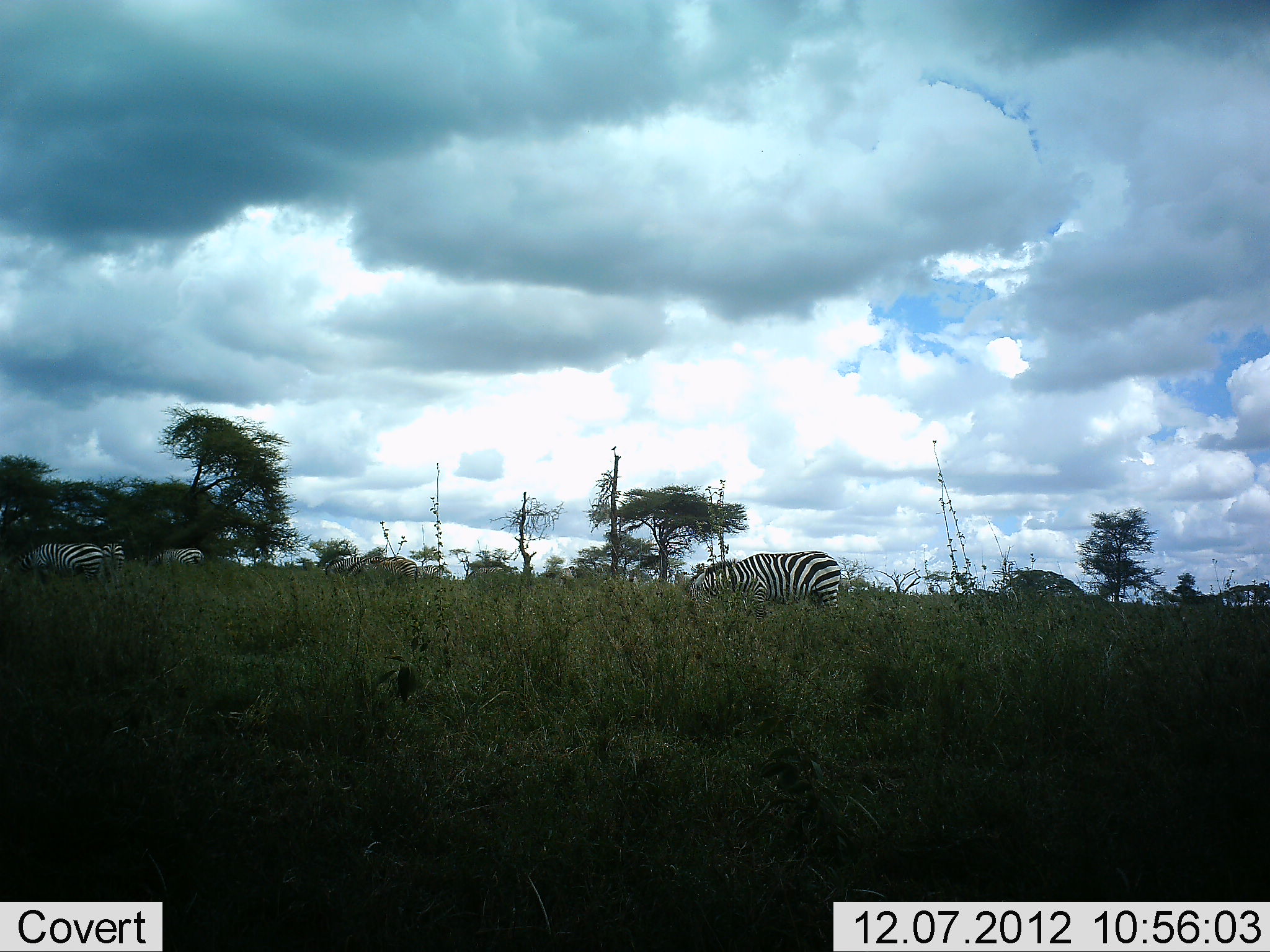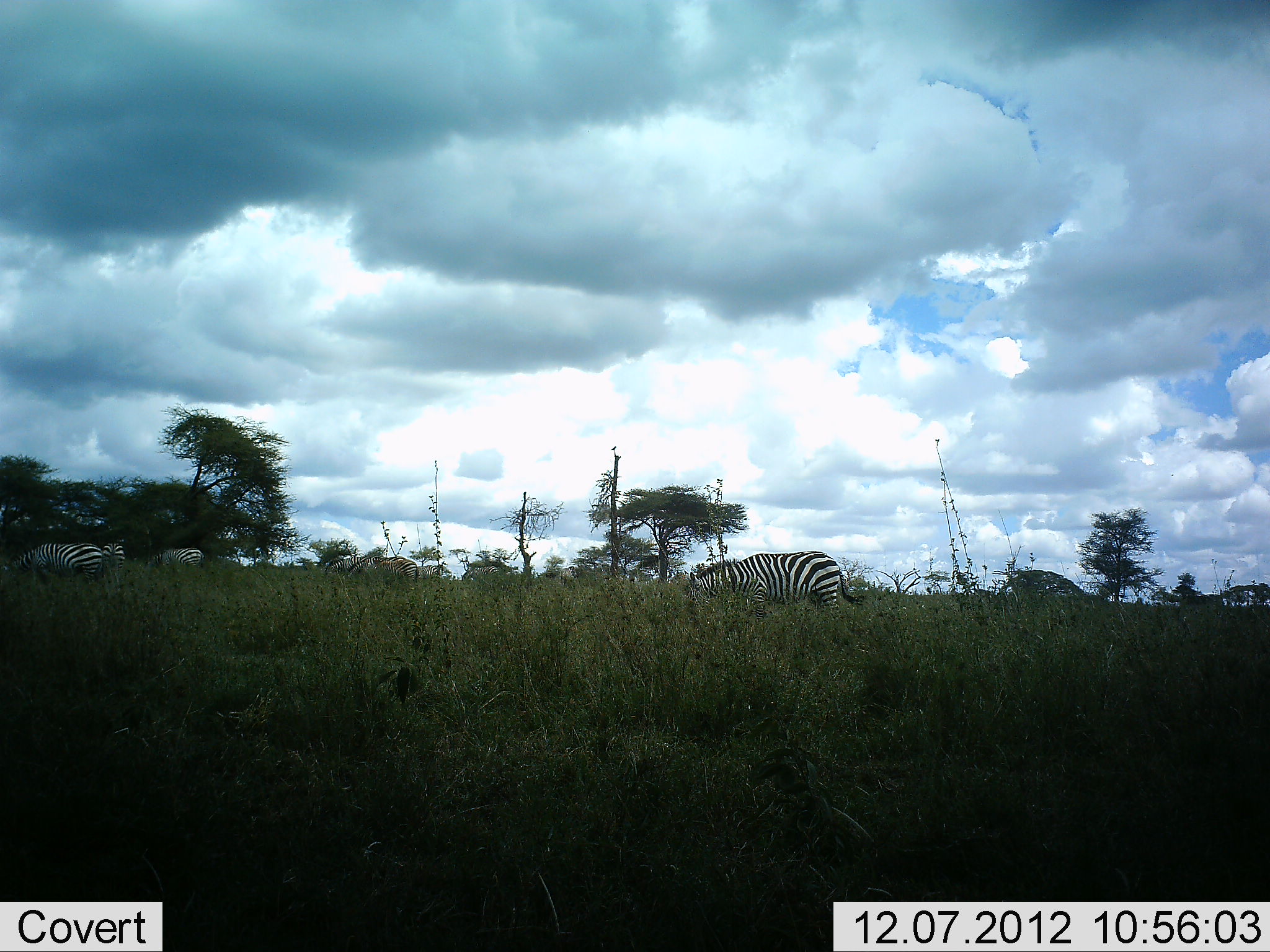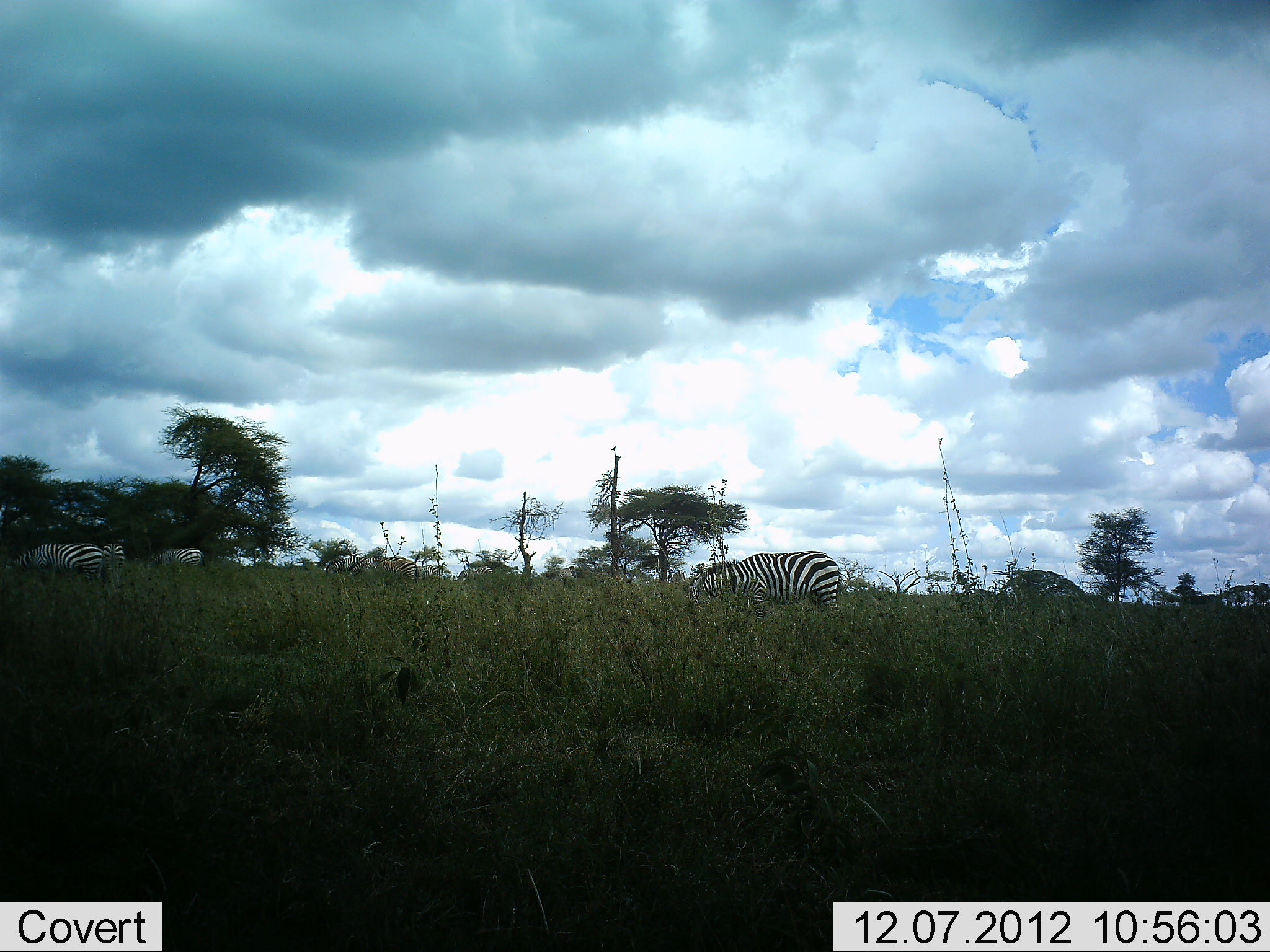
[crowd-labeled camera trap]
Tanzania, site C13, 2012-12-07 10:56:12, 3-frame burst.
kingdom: Animalia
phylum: Chordata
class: Mammalia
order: Perissodactyla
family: Equidae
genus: Equus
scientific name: Equus quagga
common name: plains zebra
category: zebra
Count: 7.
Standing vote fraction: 50%.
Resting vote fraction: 10%.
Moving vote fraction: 10%.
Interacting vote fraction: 0%.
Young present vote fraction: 10%.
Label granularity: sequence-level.